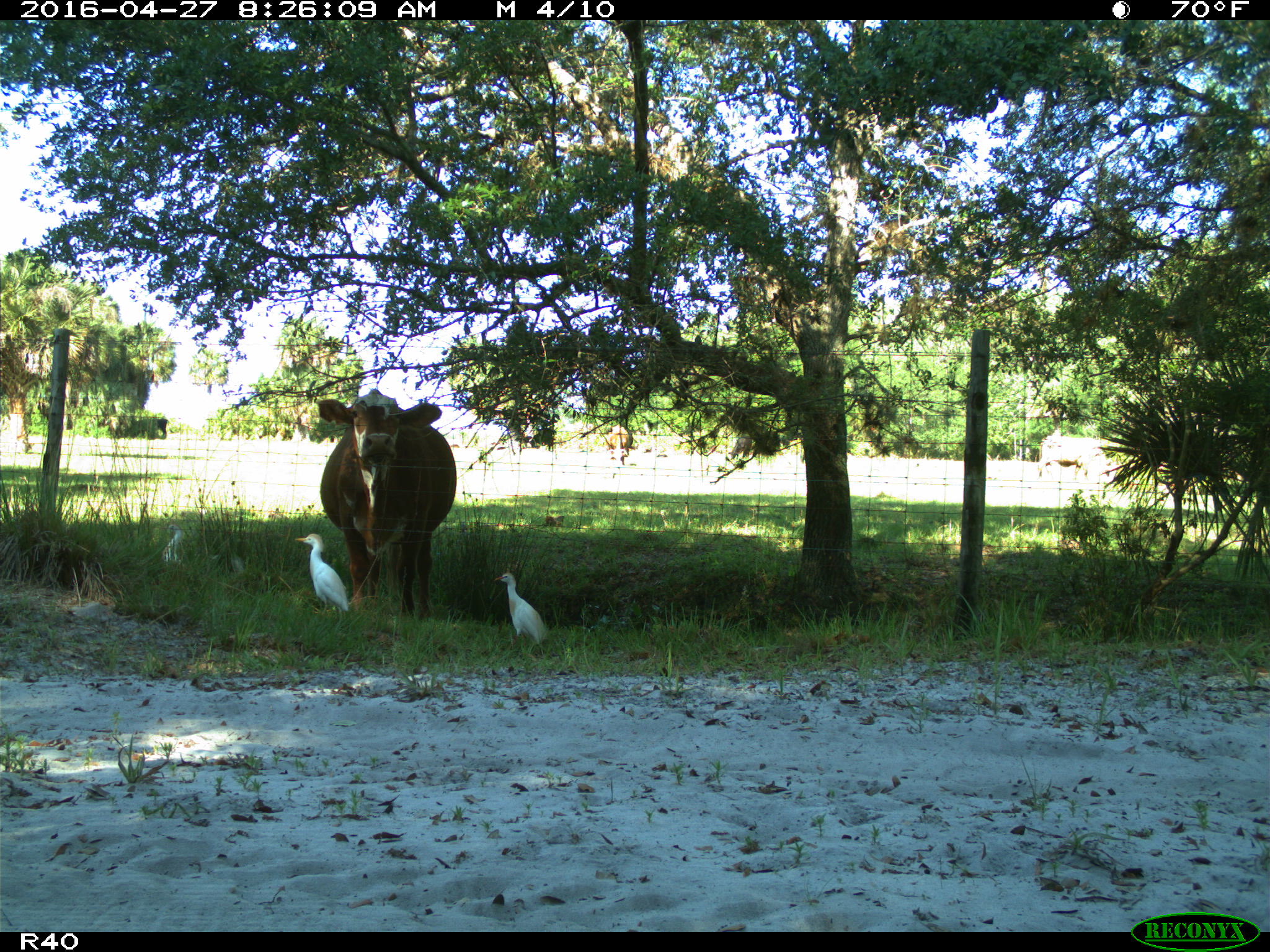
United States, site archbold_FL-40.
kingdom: Animalia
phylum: Chordata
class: Mammalia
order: Artiodactyla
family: Bovidae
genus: Bos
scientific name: Bos taurus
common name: domestic cow